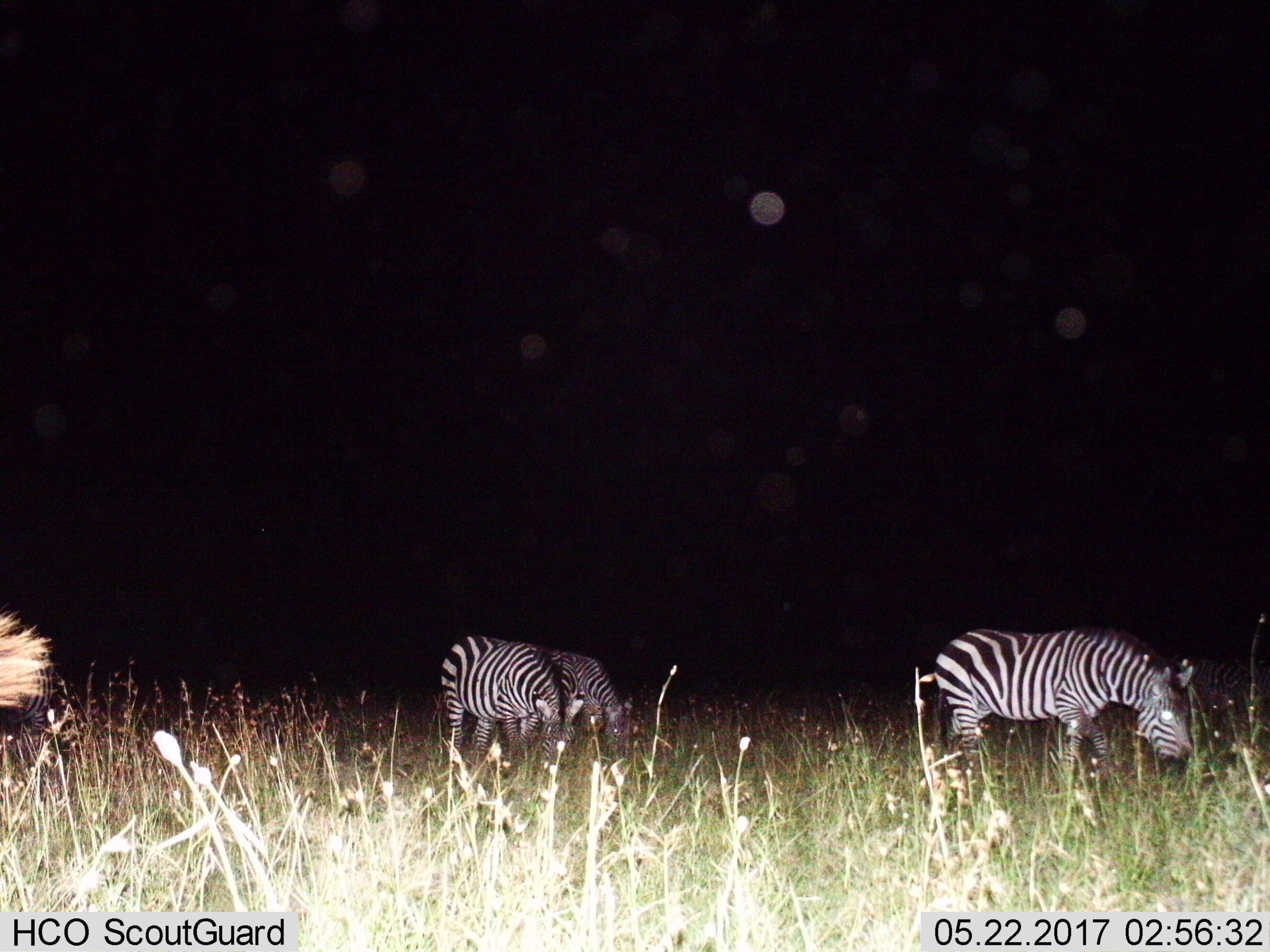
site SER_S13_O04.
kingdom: Animalia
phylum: Chordata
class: Mammalia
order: Perissodactyla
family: Equidae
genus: Equus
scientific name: Equus quagga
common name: plains zebra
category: zebraplains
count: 4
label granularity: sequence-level